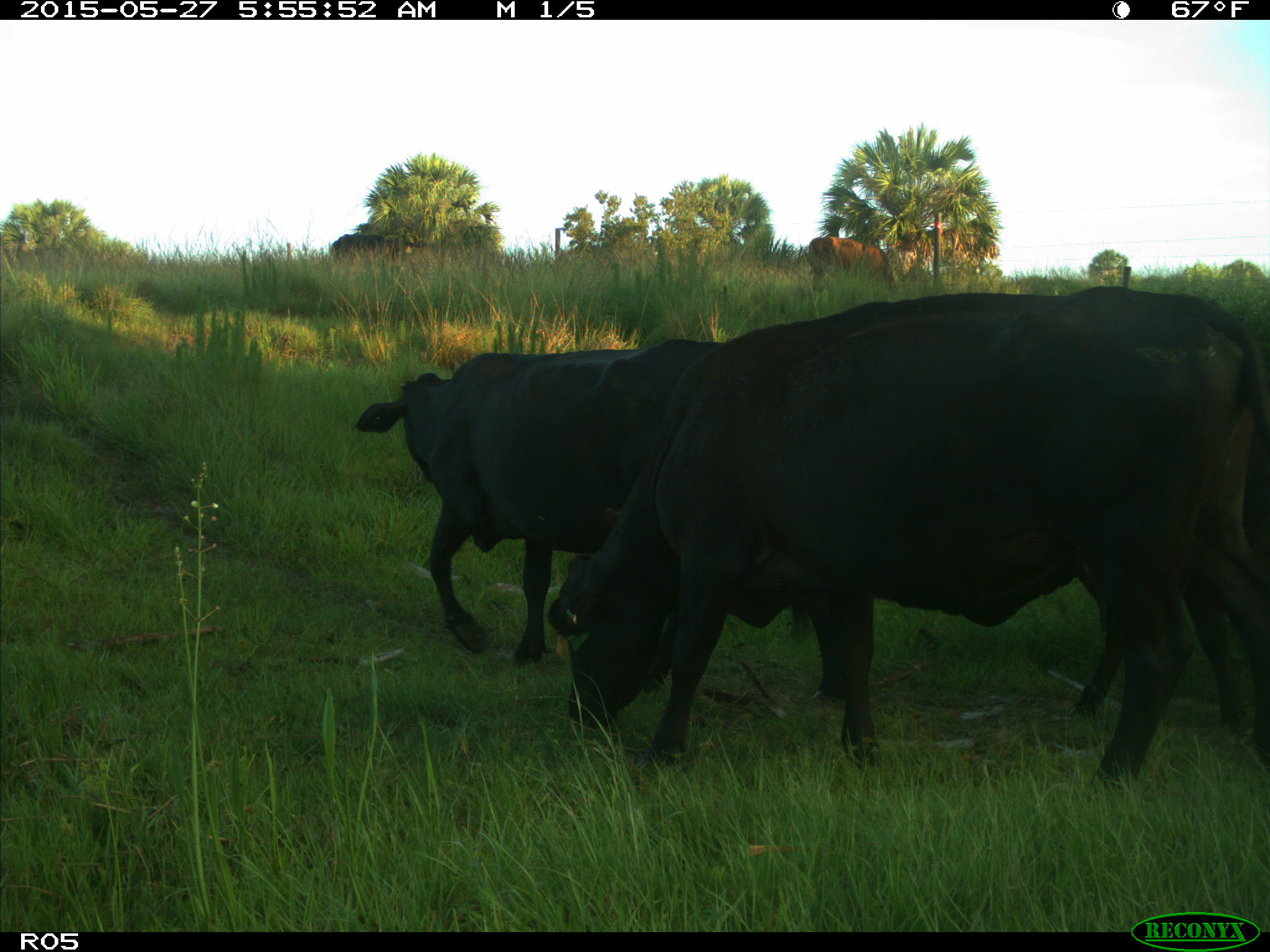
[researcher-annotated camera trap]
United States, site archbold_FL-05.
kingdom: Animalia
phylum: Chordata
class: Mammalia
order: Artiodactyla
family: Bovidae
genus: Bos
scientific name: Bos taurus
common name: domestic cow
Bos taurus (domestic cow).